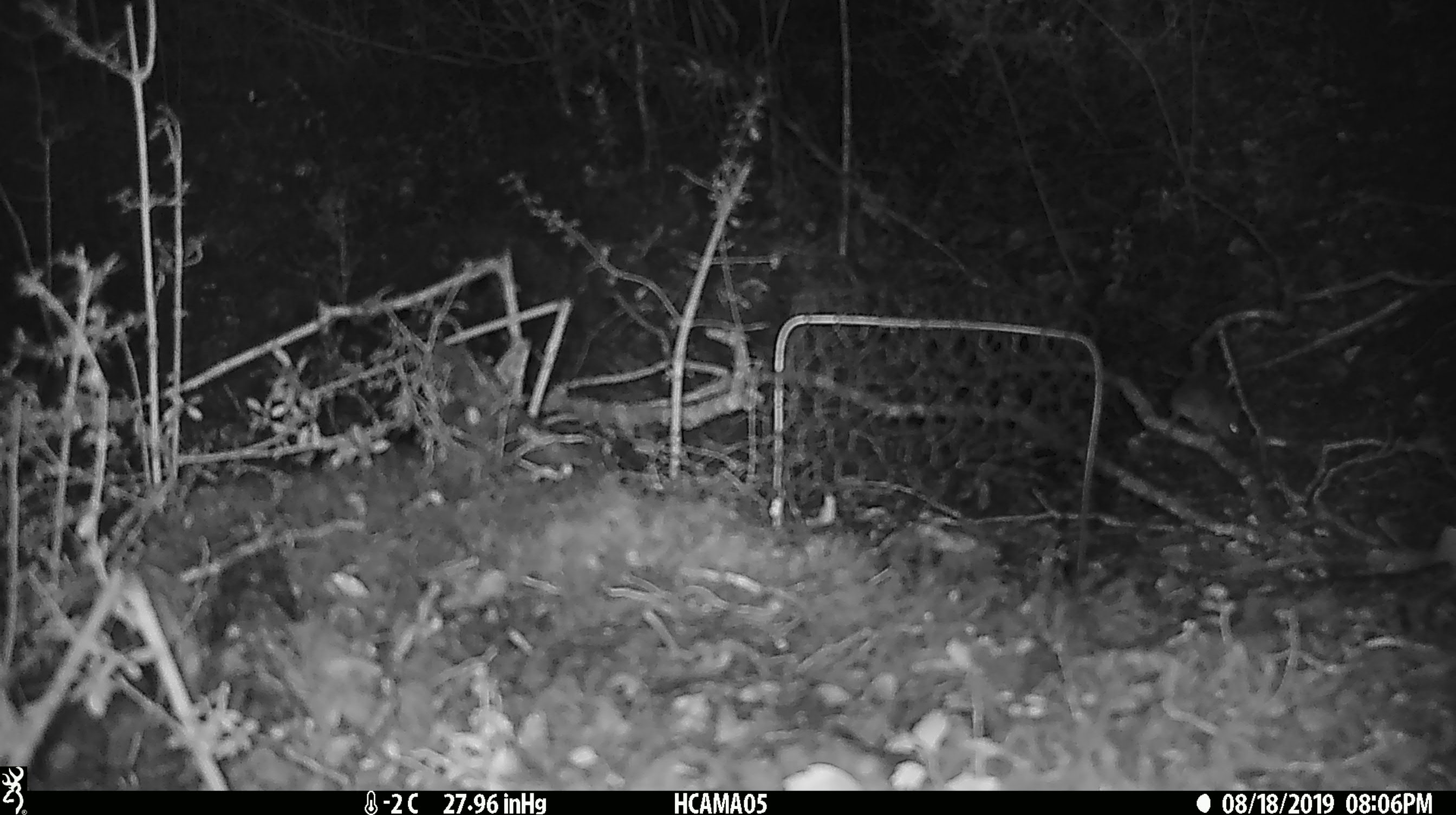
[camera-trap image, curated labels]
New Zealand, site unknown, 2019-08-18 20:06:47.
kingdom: Animalia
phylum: Chordata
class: Mammalia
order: Rodentia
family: Muridae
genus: Mus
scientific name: Mus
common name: mouse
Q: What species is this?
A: Mouse (Mus).